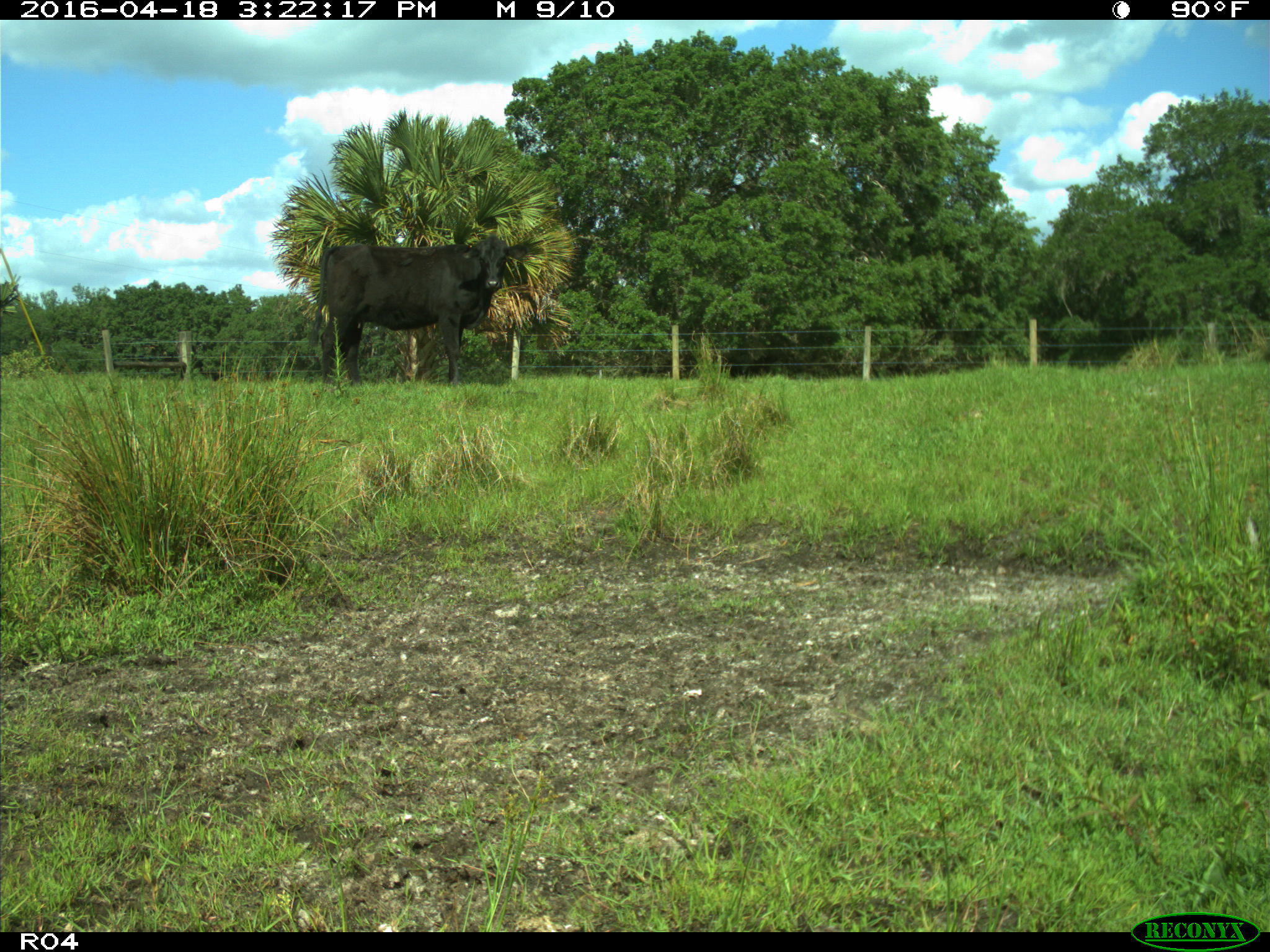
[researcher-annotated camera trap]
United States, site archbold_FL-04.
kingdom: Animalia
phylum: Chordata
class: Mammalia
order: Artiodactyla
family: Bovidae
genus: Bos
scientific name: Bos taurus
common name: domestic cow